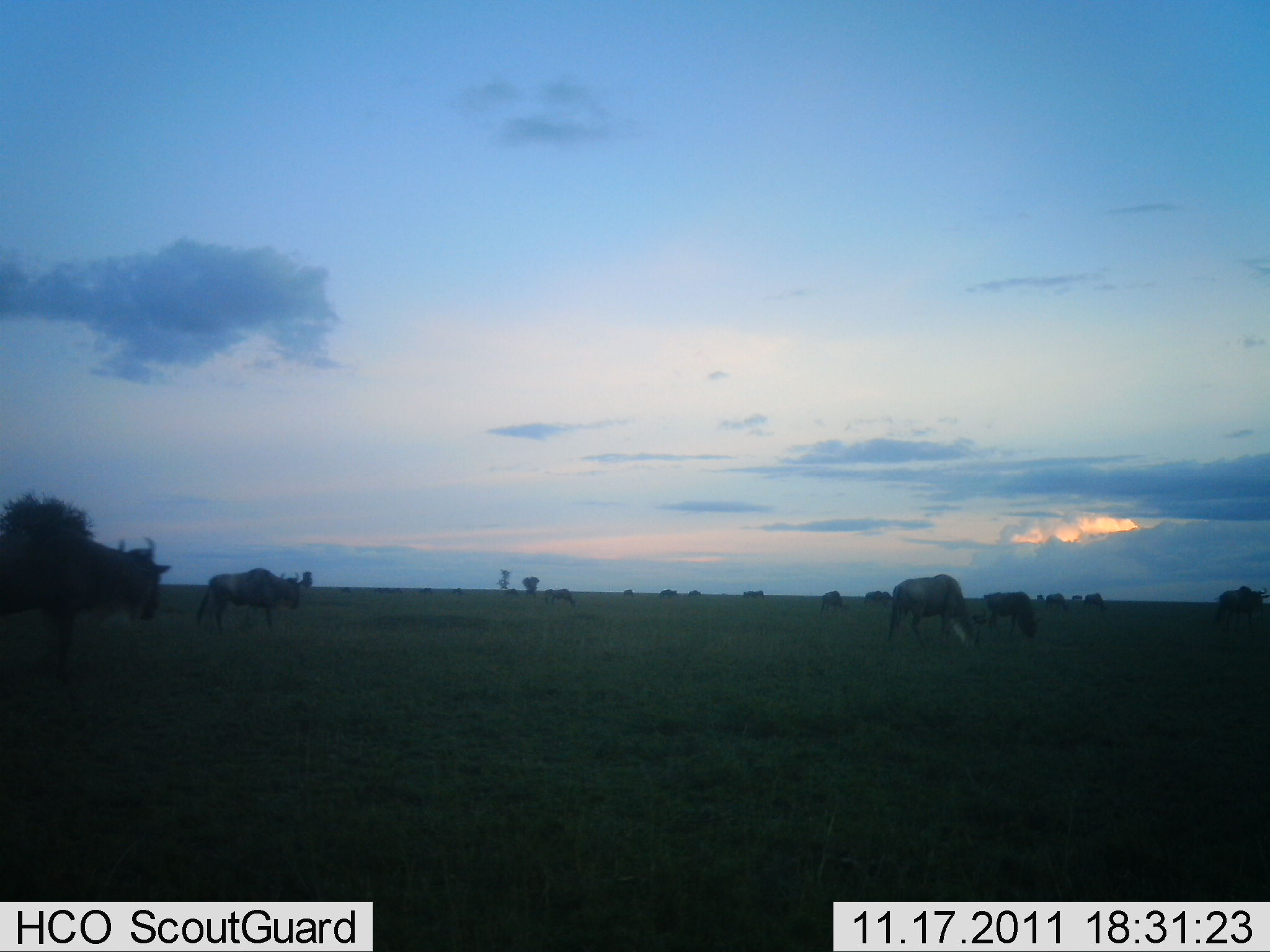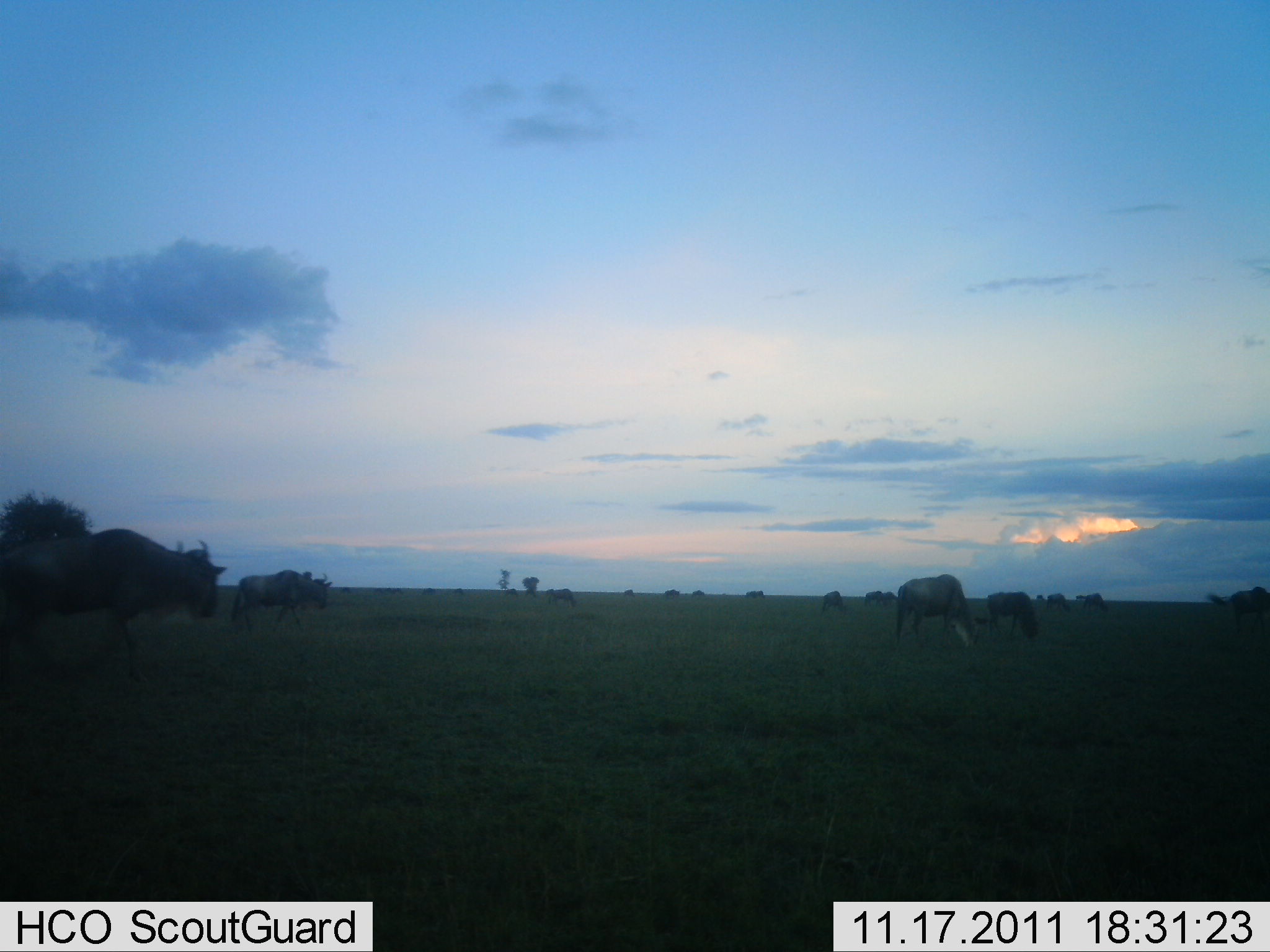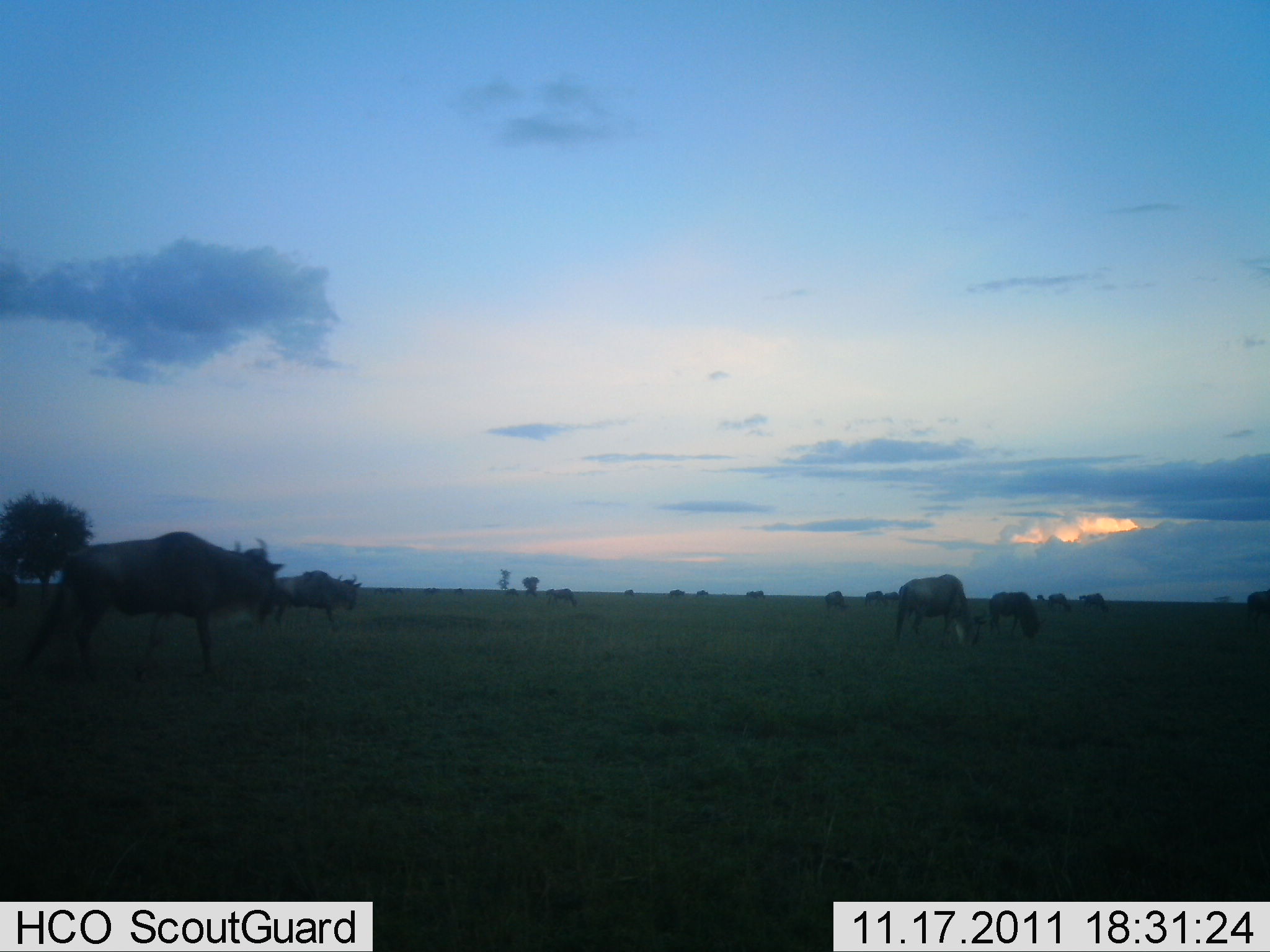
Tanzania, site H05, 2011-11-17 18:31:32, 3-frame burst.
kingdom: Animalia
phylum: Chordata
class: Mammalia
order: Artiodactyla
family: Bovidae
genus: Connochaetes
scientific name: Connochaetes taurinus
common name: blue wildebeest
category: wildebeest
Wildebeest (blue wildebeest) (Connochaetes taurinus), count 11-50. Behavior (volunteer vote fractions): standing 33%, resting 0%, moving 75%, interacting 8%. Young present (vote fraction): 0%. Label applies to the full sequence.